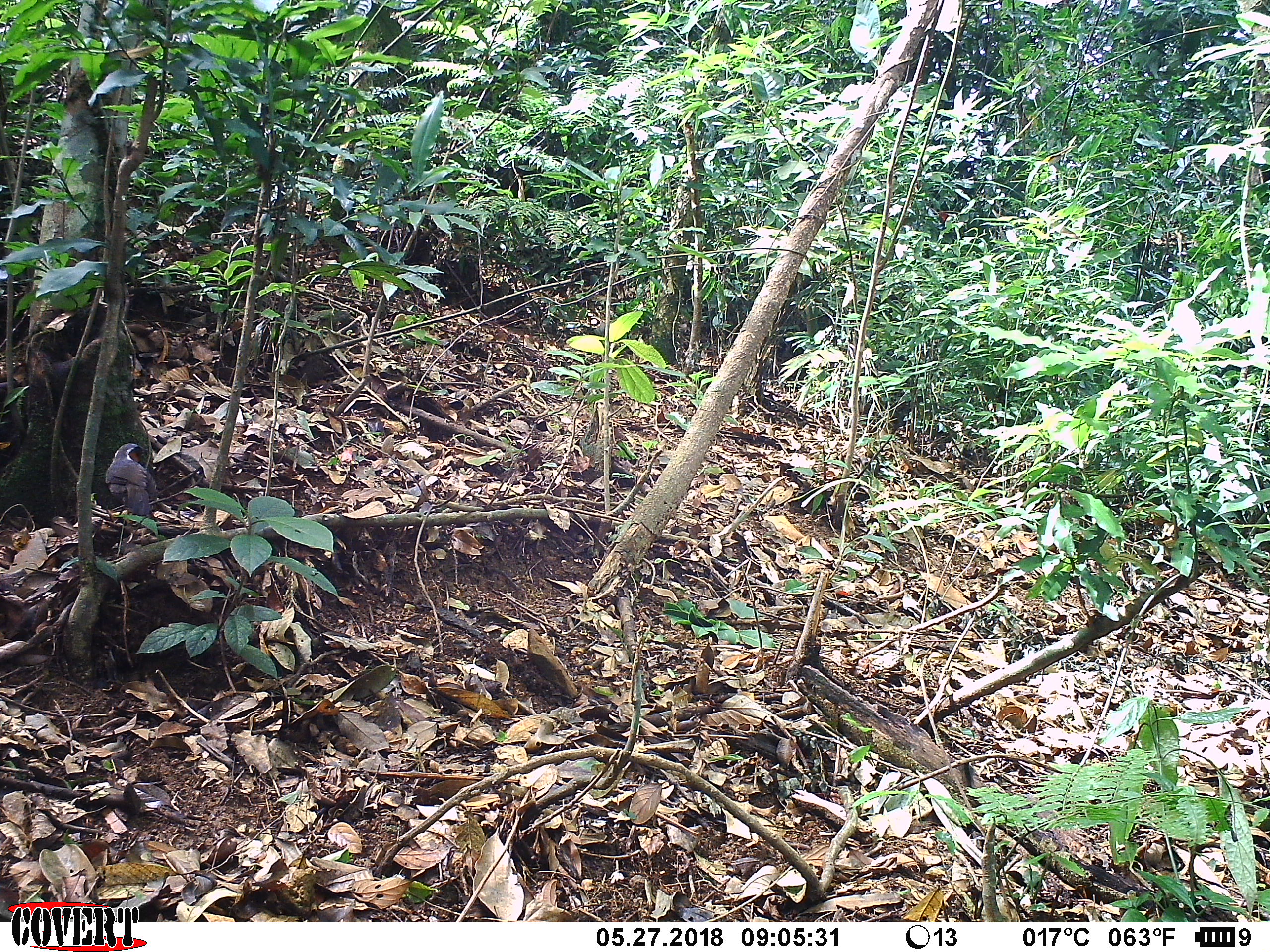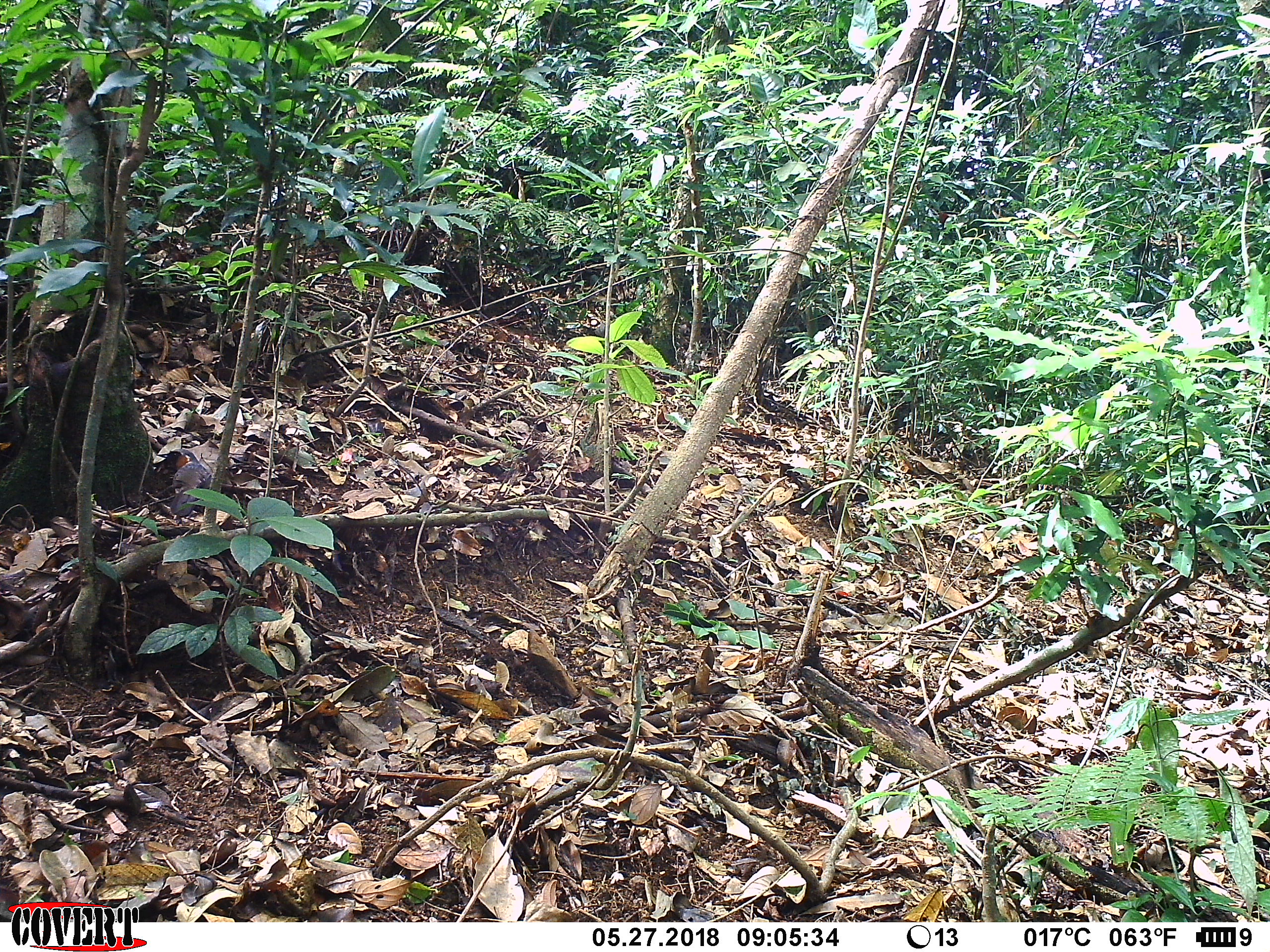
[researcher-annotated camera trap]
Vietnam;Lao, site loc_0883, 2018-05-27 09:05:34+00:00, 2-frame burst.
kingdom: Animalia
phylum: Chordata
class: Aves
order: Passeriformes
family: Leiothrichidae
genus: Garrulax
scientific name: Garrulax castanotis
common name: rufous-cheeked laughingthrush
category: rufous cheeked laughingthrush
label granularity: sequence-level